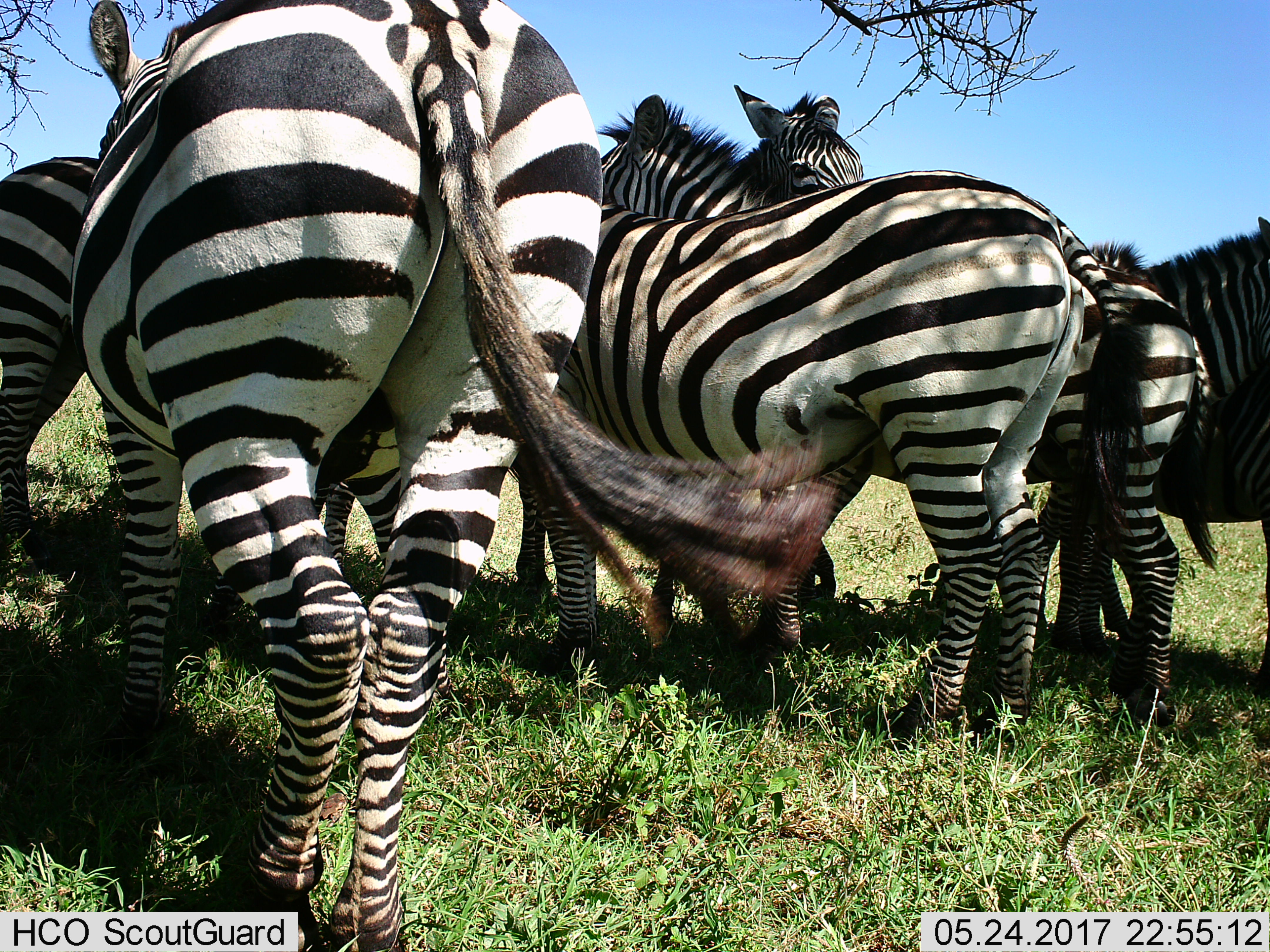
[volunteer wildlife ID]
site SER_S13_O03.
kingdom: Animalia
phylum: Chordata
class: Mammalia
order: Perissodactyla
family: Equidae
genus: Equus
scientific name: Equus quagga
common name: plains zebra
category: zebraplains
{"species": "zebraplains (plains zebra) (Equus quagga)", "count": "6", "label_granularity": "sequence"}